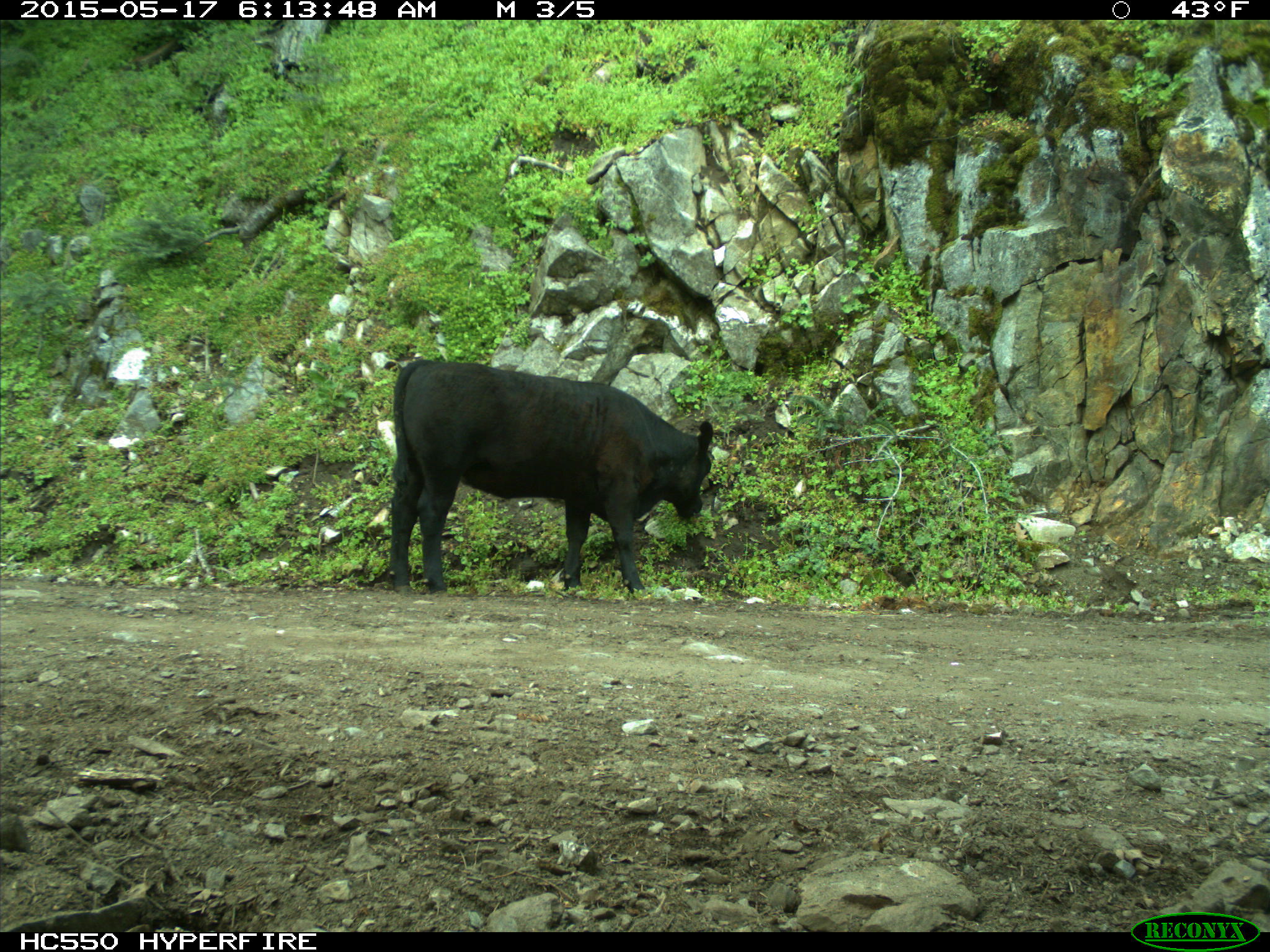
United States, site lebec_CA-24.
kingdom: Animalia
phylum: Chordata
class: Mammalia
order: Artiodactyla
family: Bovidae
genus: Bos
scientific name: Bos taurus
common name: domestic cow